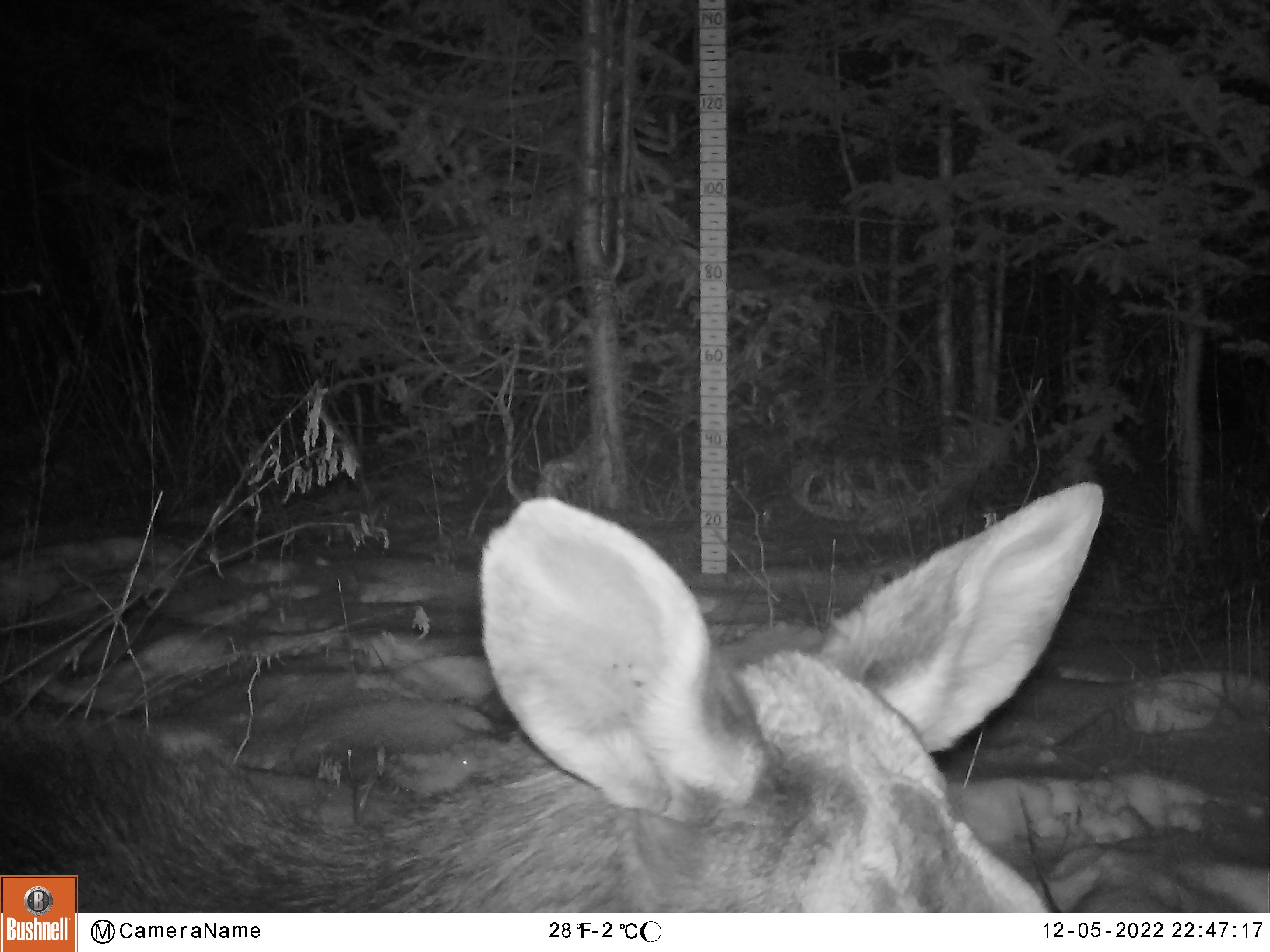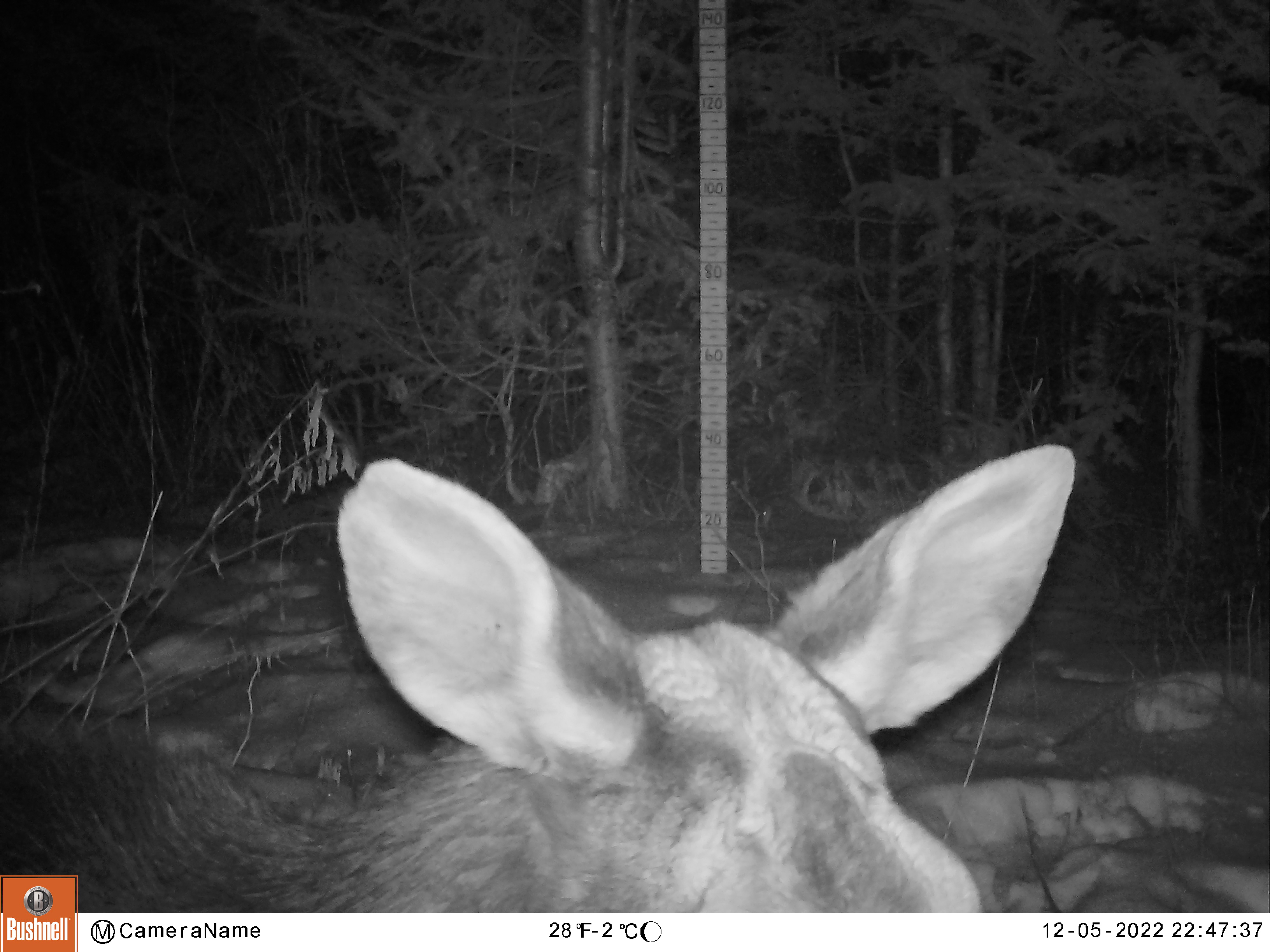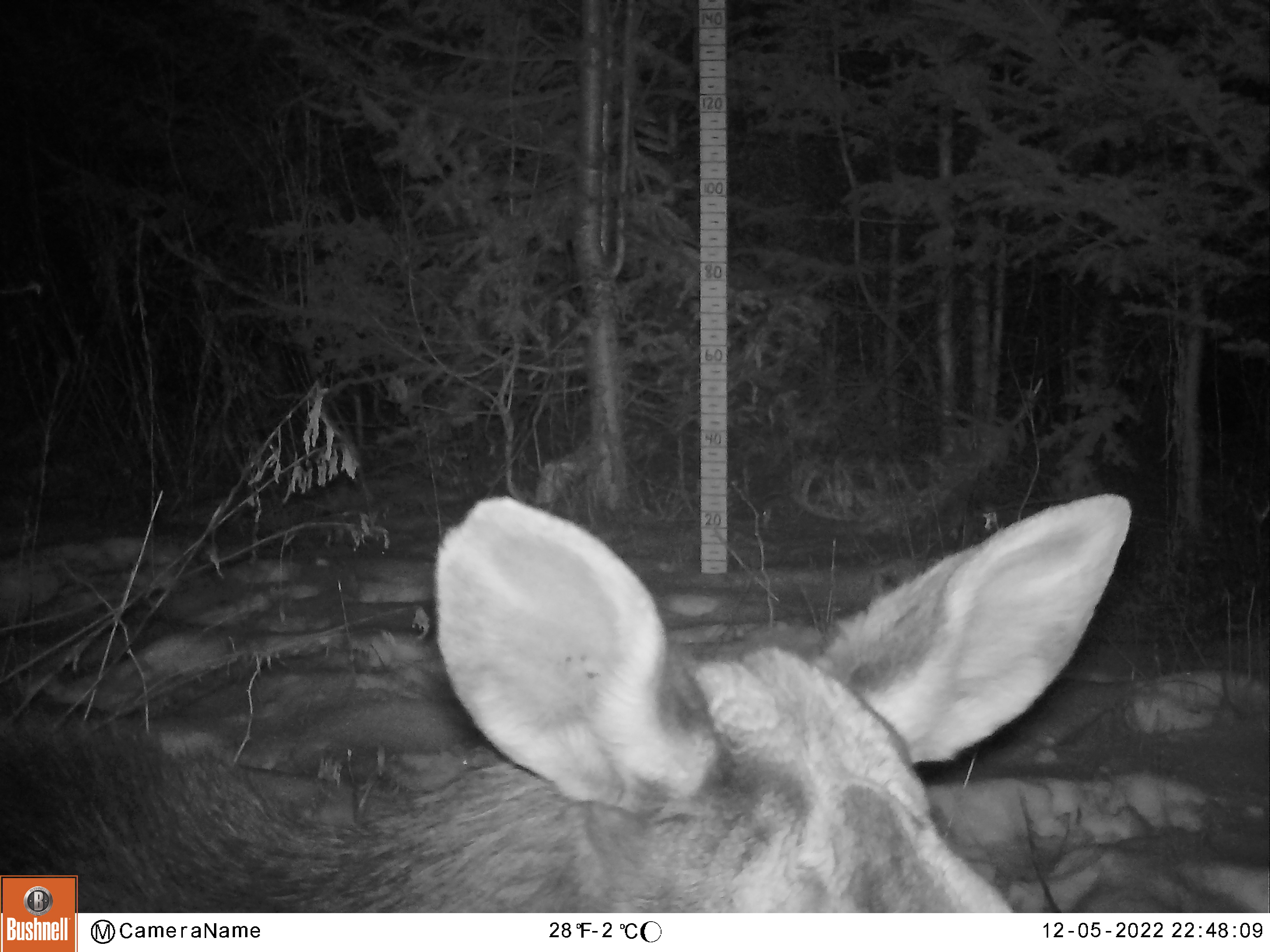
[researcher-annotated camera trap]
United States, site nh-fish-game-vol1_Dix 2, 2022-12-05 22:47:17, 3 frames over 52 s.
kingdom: Animalia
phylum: Chordata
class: Mammalia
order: Artiodactyla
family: Cervidae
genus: Alces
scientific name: Alces alces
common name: moose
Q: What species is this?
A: Moose (Alces alces).